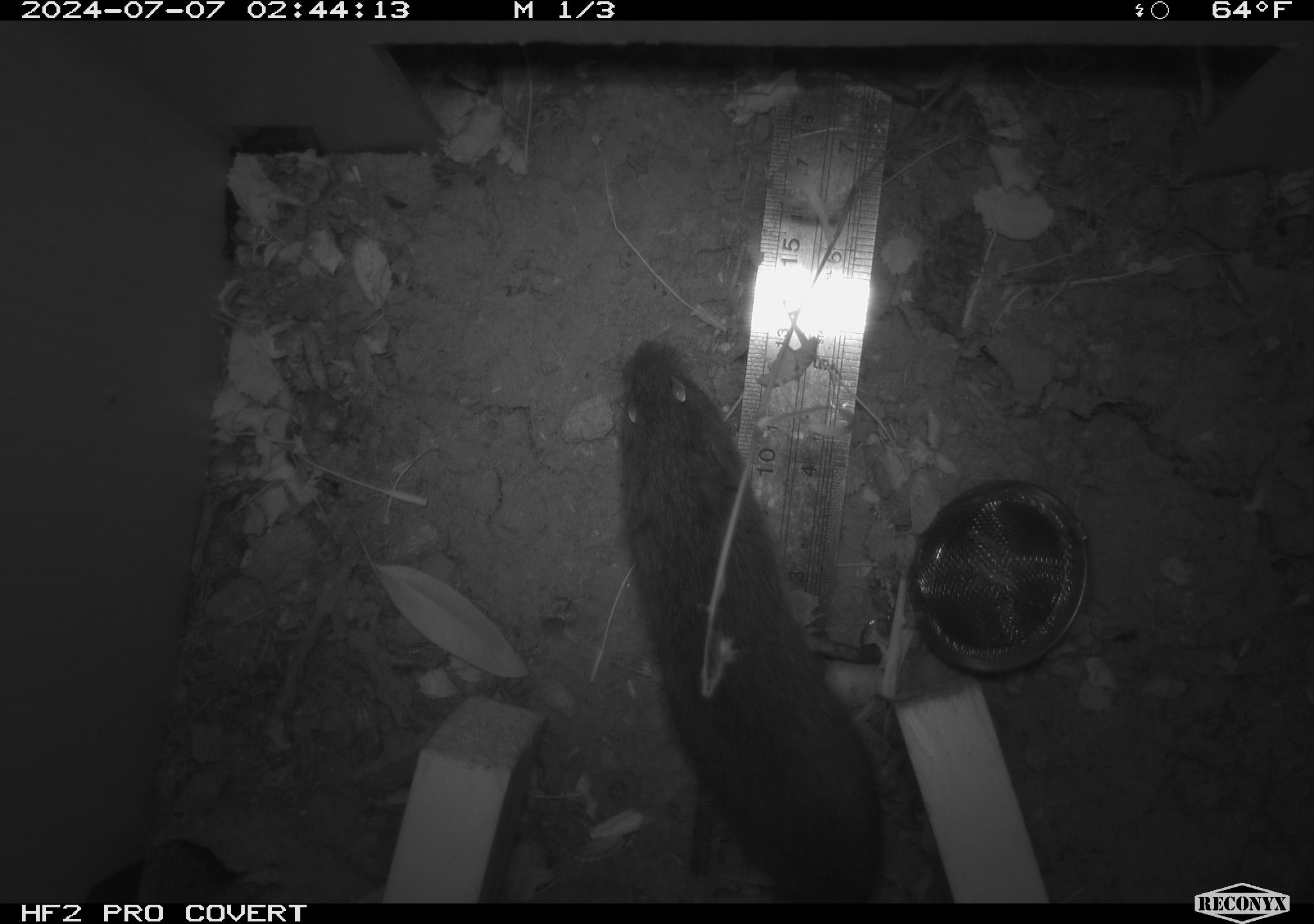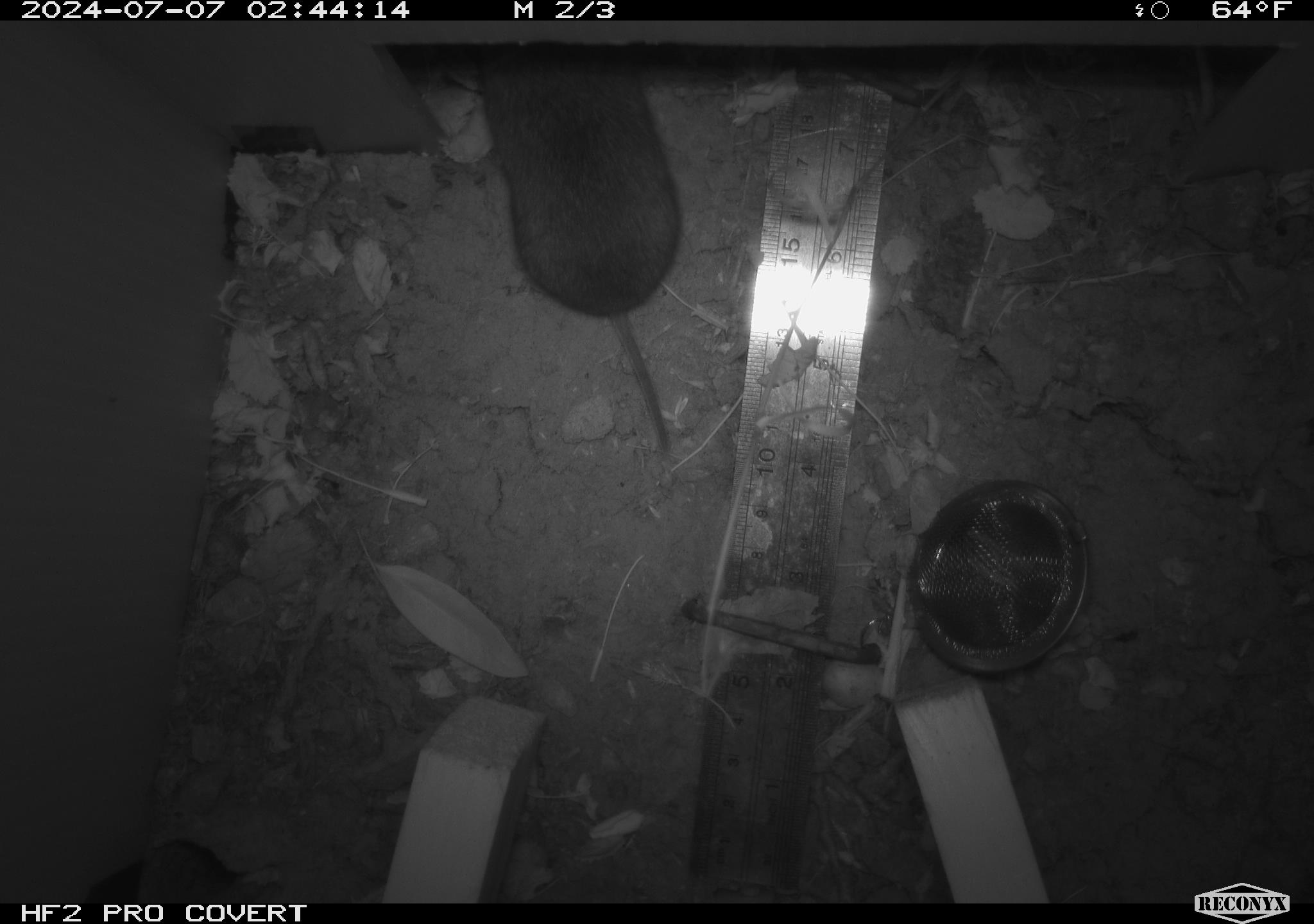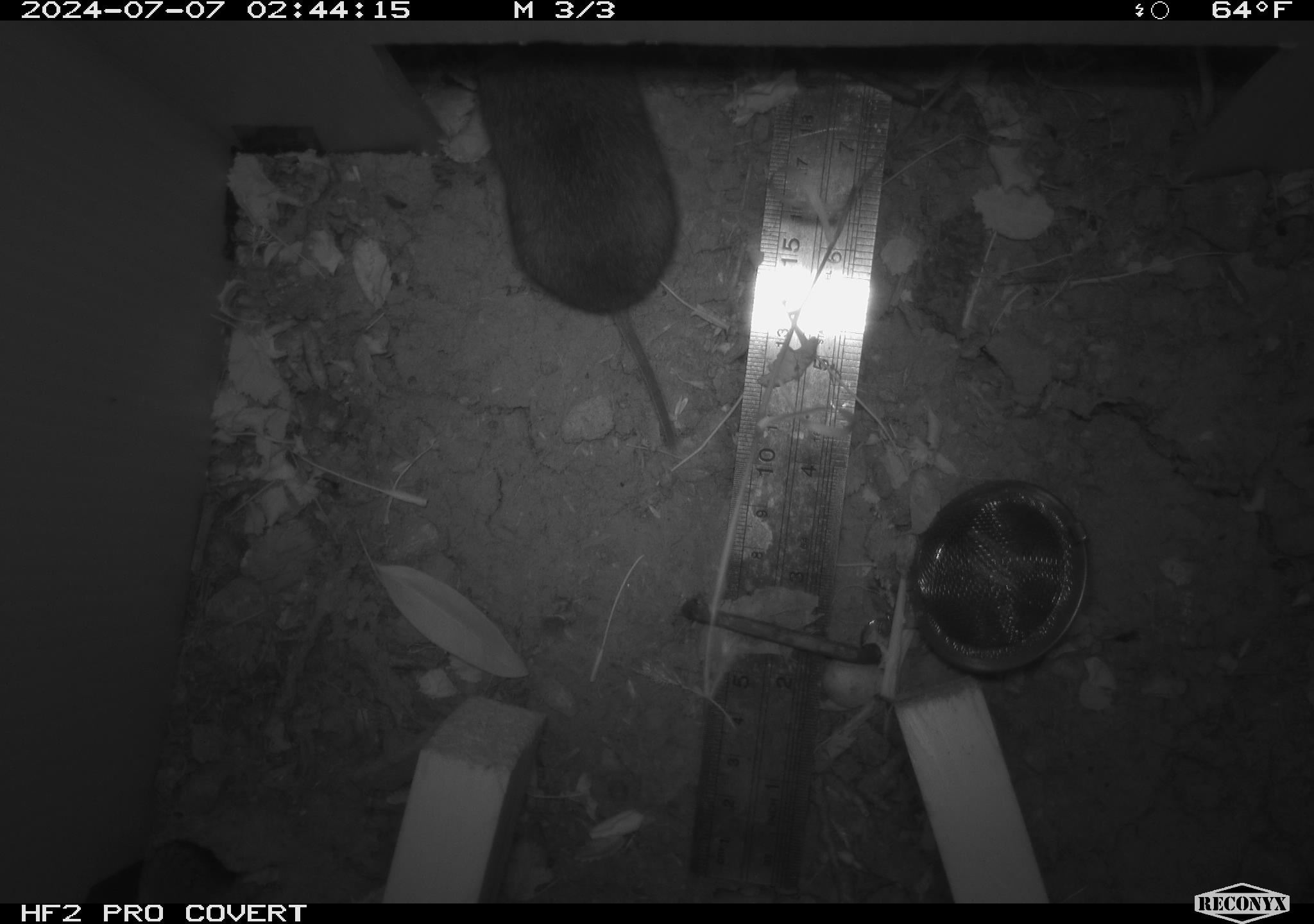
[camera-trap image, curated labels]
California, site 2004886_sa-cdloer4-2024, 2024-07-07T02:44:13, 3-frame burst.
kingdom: Animalia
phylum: Chordata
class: Mammalia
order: Rodentia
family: Cricetidae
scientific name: Arvicolinae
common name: voles, lemmings, and muskrats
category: arvicolinae subfamily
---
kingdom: Animalia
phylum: Chordata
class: Mammalia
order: Rodentia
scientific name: Rodentia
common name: rodent